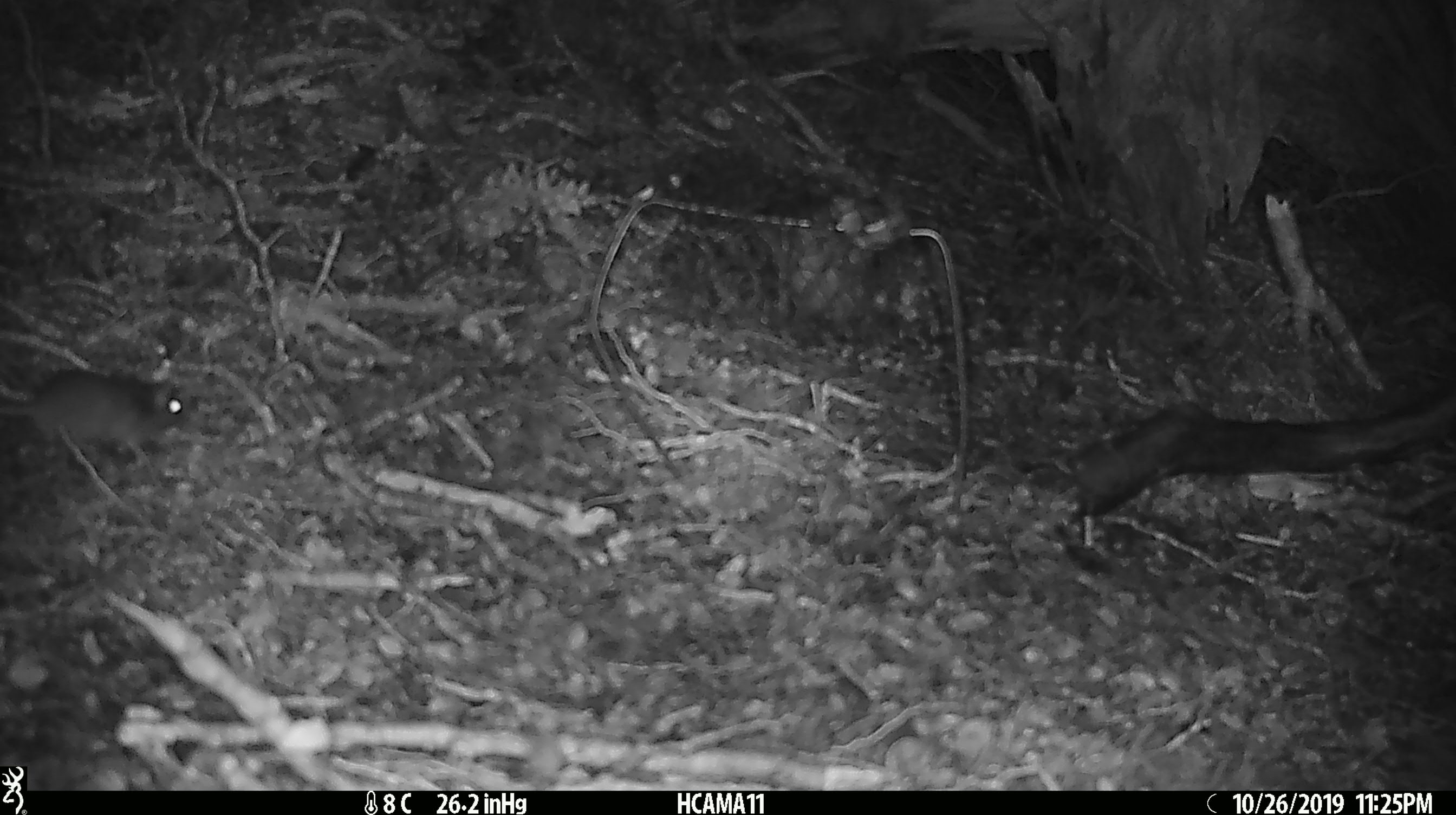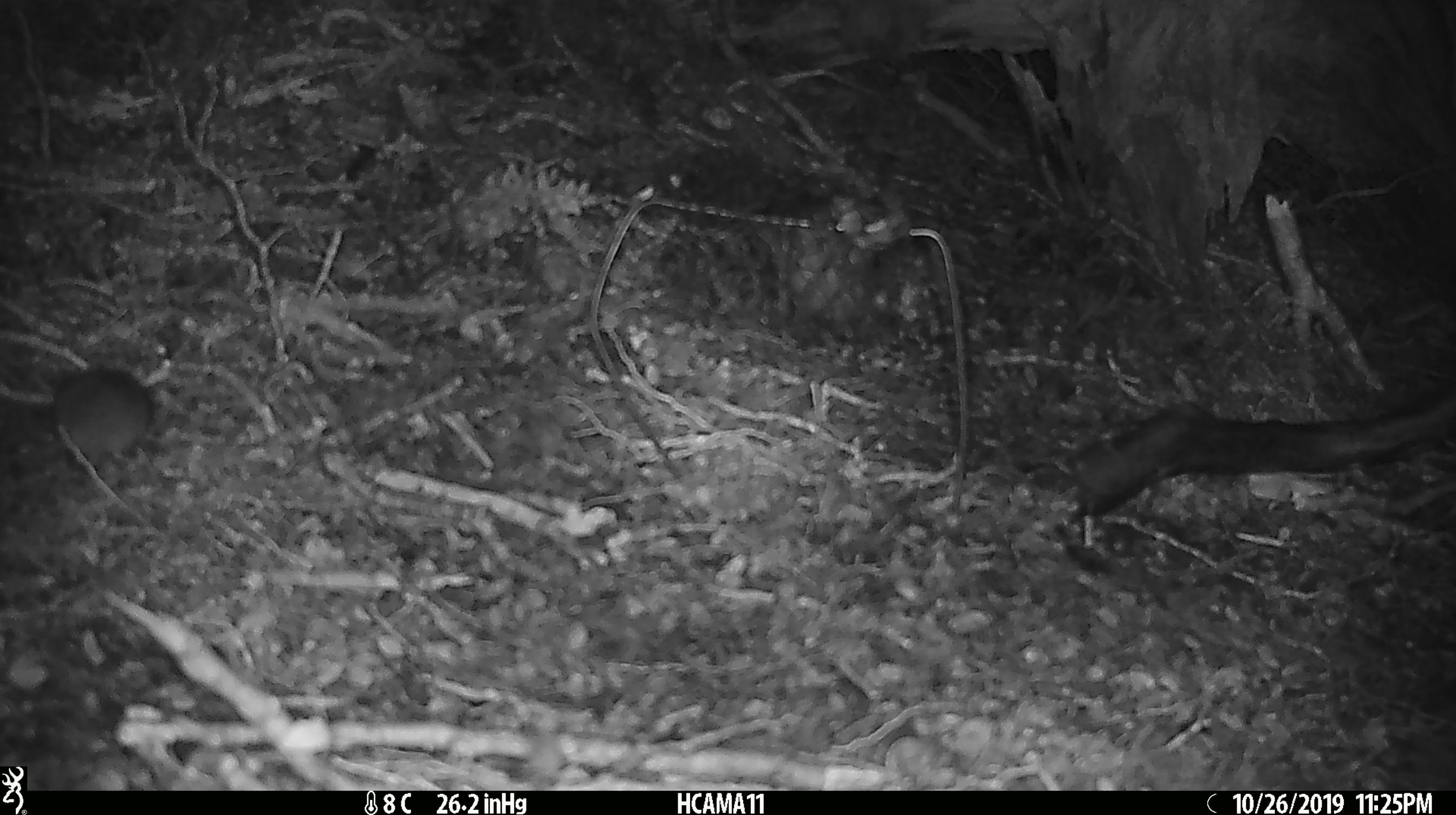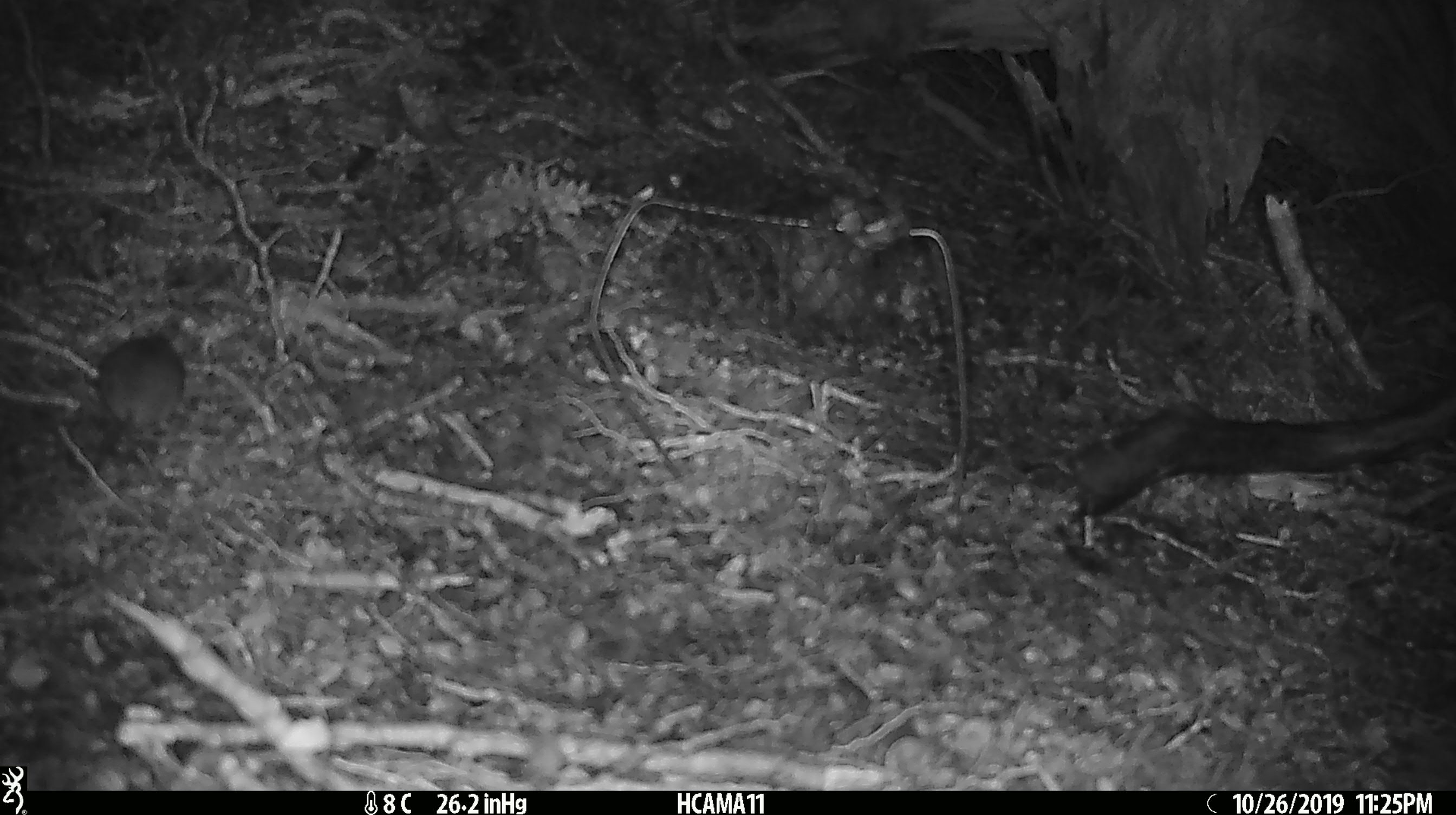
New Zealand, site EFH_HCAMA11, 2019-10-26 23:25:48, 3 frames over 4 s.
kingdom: Animalia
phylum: Chordata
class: Mammalia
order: Rodentia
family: Muridae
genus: Mus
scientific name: Mus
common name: mouse